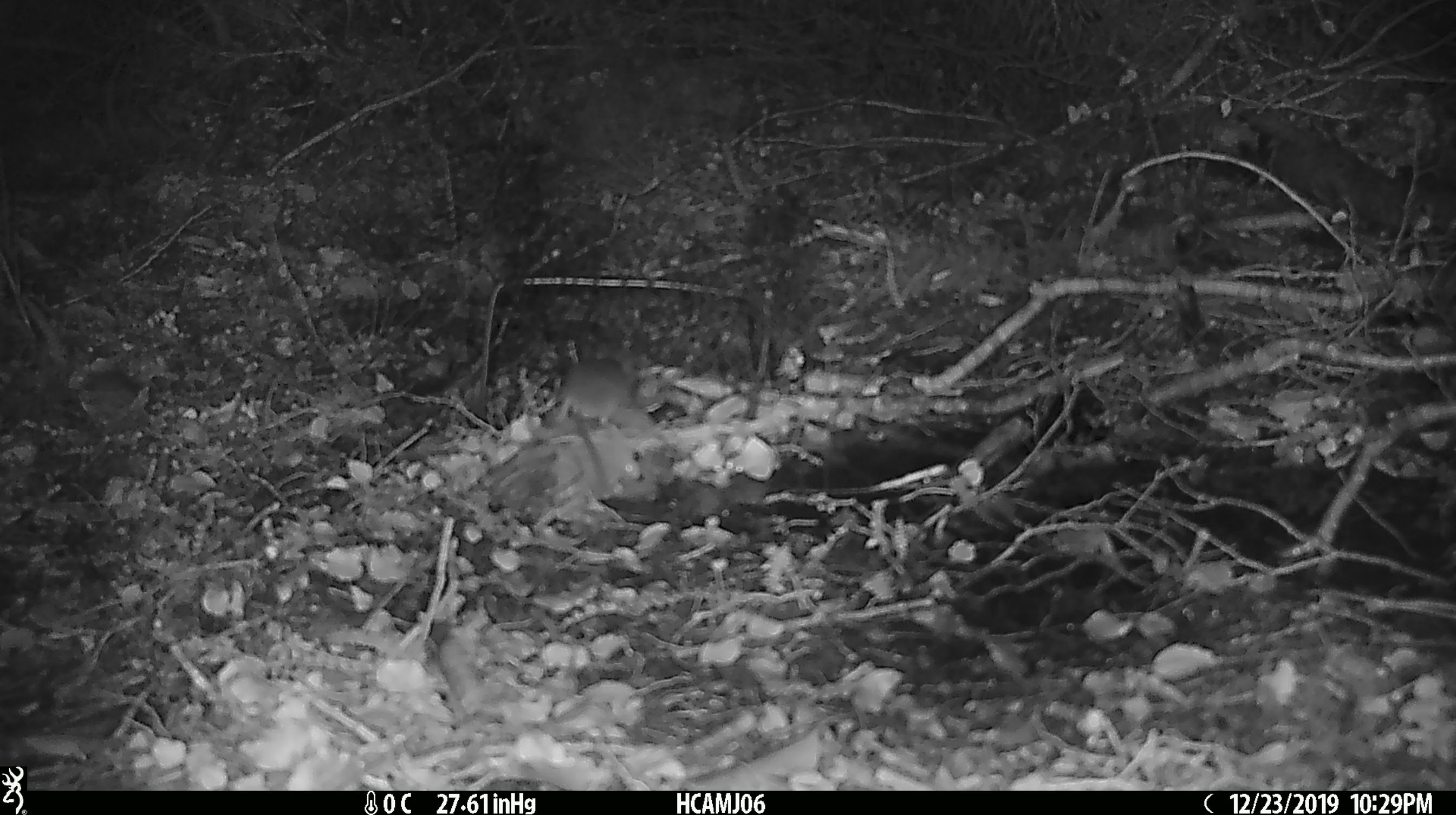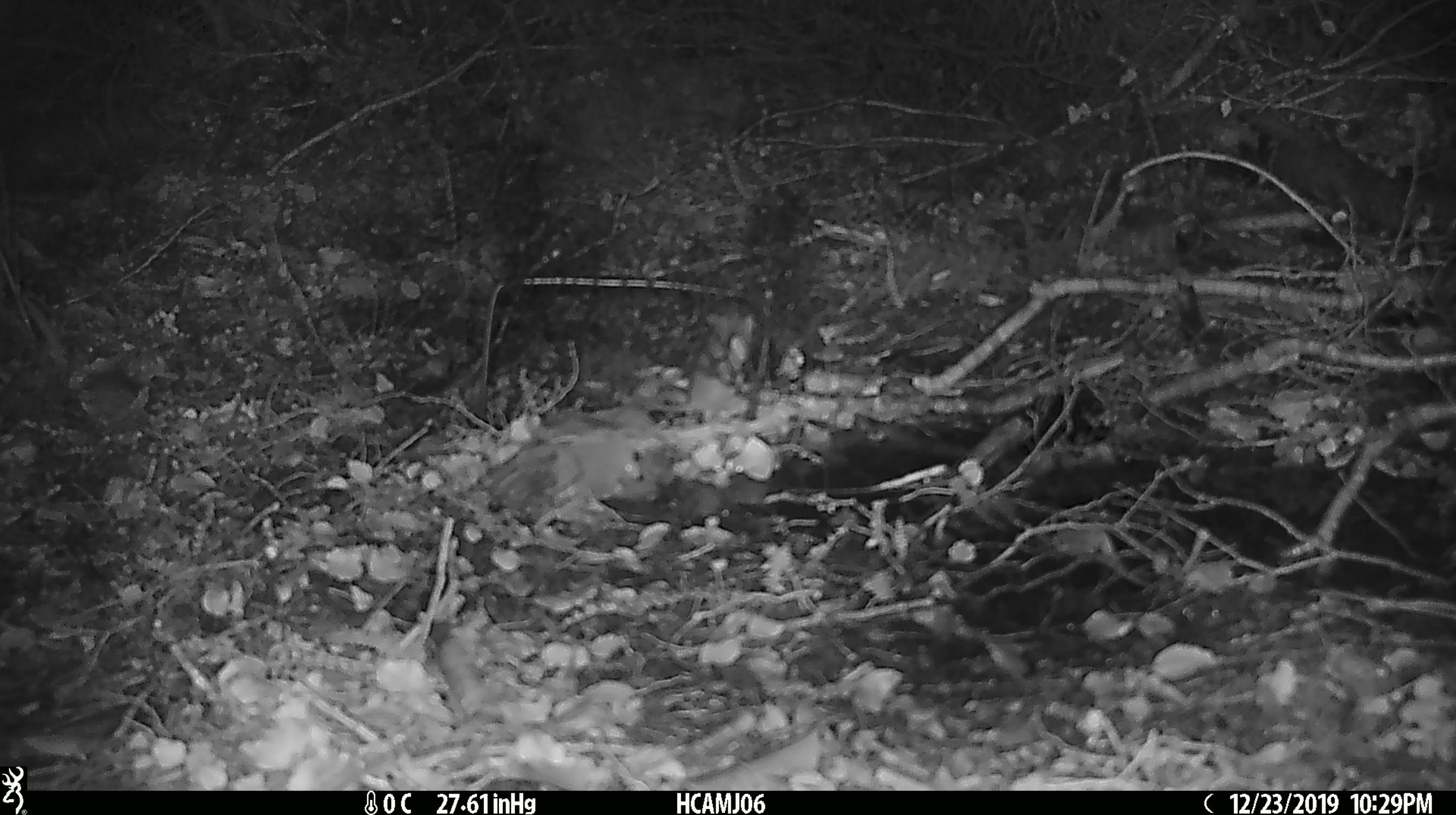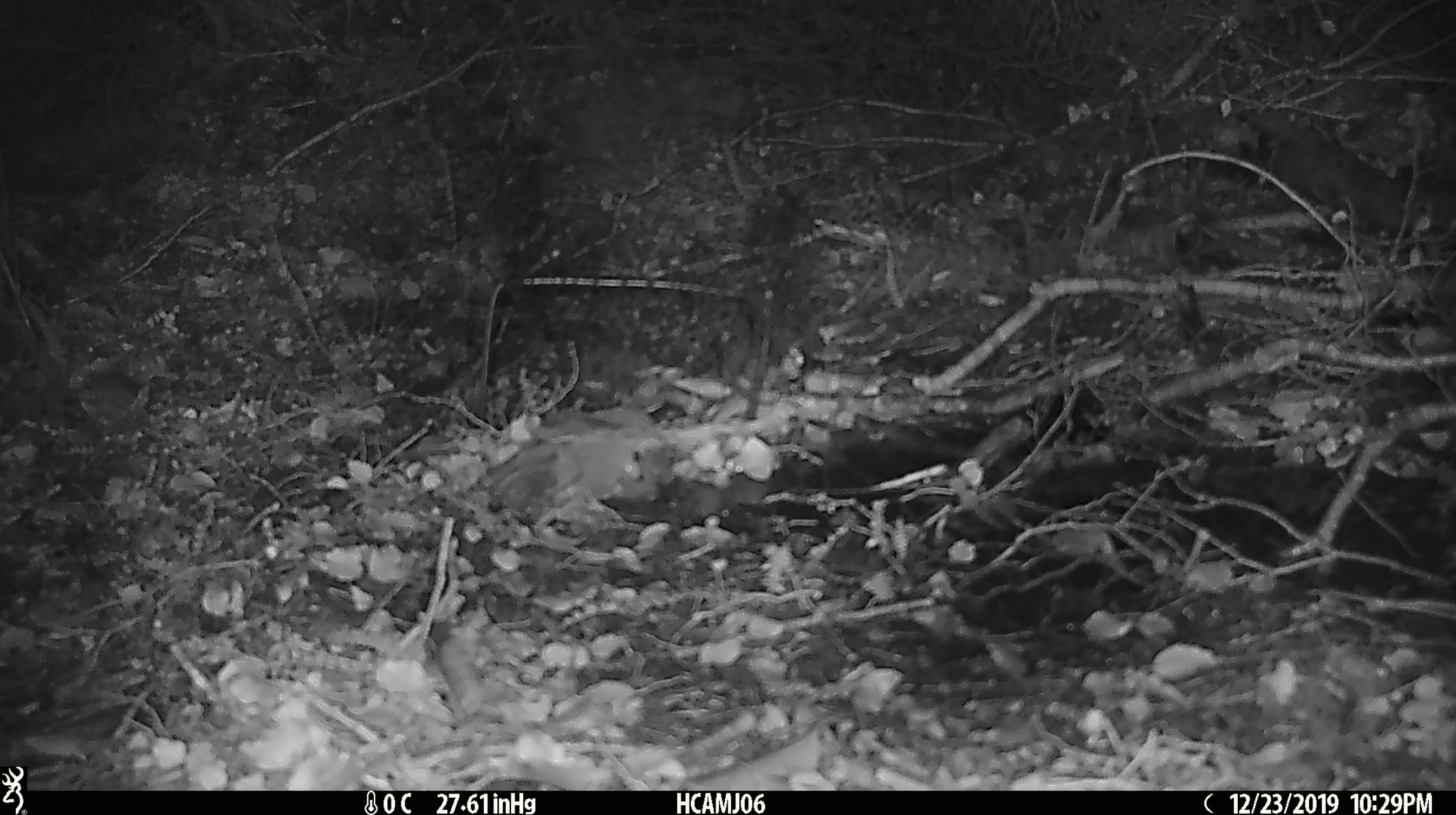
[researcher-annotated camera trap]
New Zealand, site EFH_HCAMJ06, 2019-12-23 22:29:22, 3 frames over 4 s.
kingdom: Animalia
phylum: Chordata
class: Mammalia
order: Rodentia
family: Muridae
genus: Mus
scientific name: Mus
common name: mouse